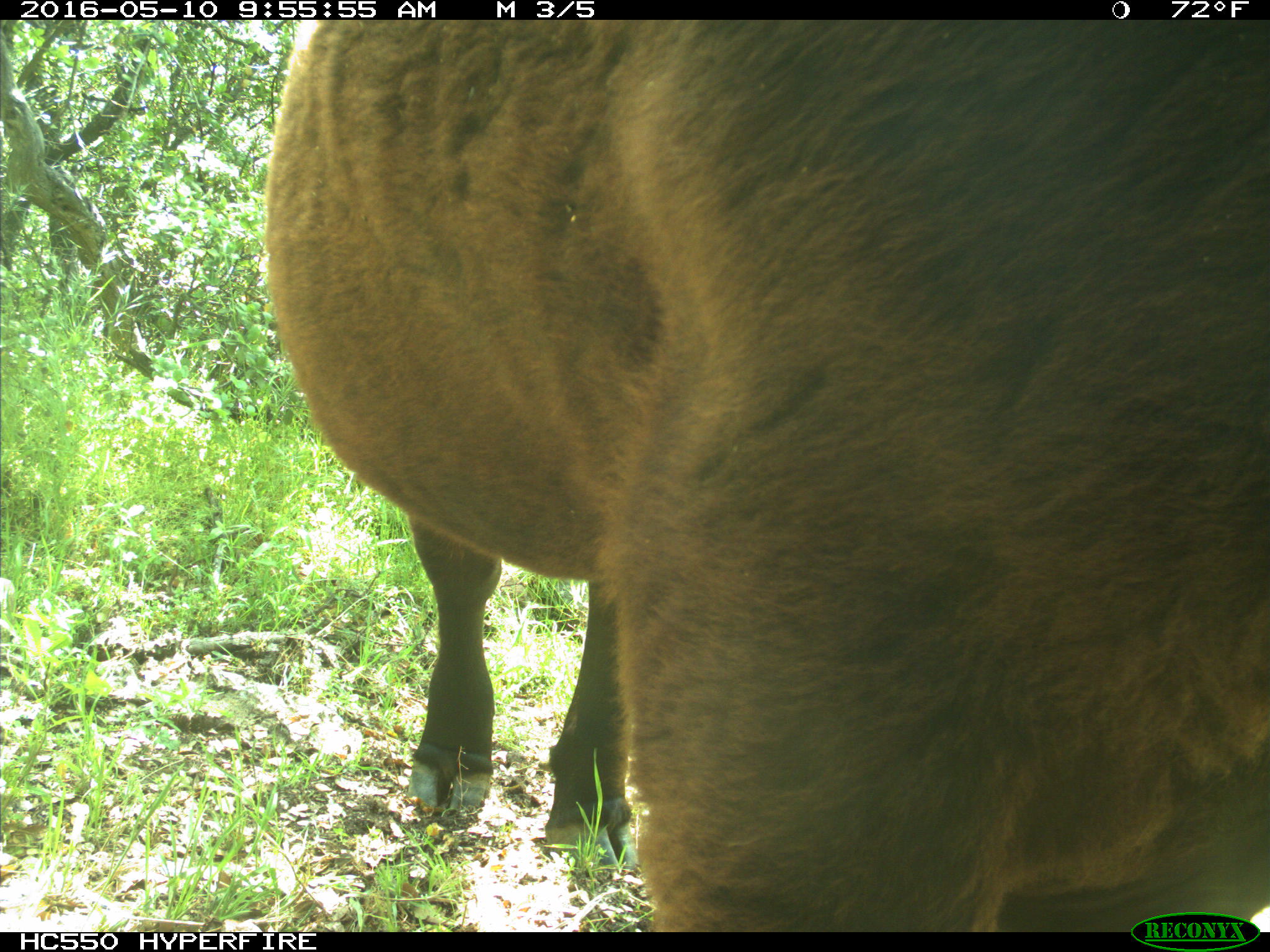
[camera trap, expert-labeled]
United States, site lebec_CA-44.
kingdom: Animalia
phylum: Chordata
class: Mammalia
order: Artiodactyla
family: Bovidae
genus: Bos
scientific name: Bos taurus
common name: domestic cow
Bos taurus (domestic cow).